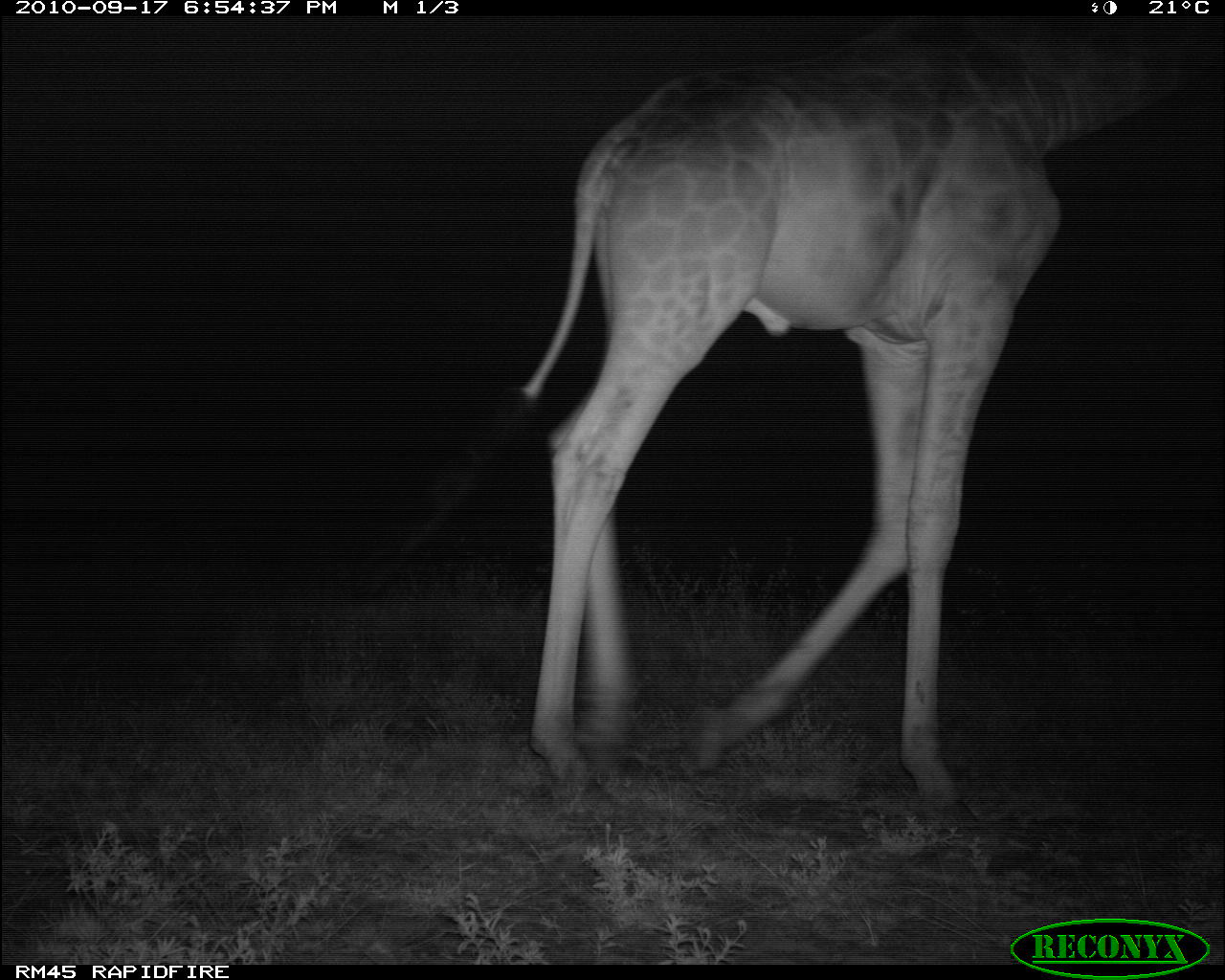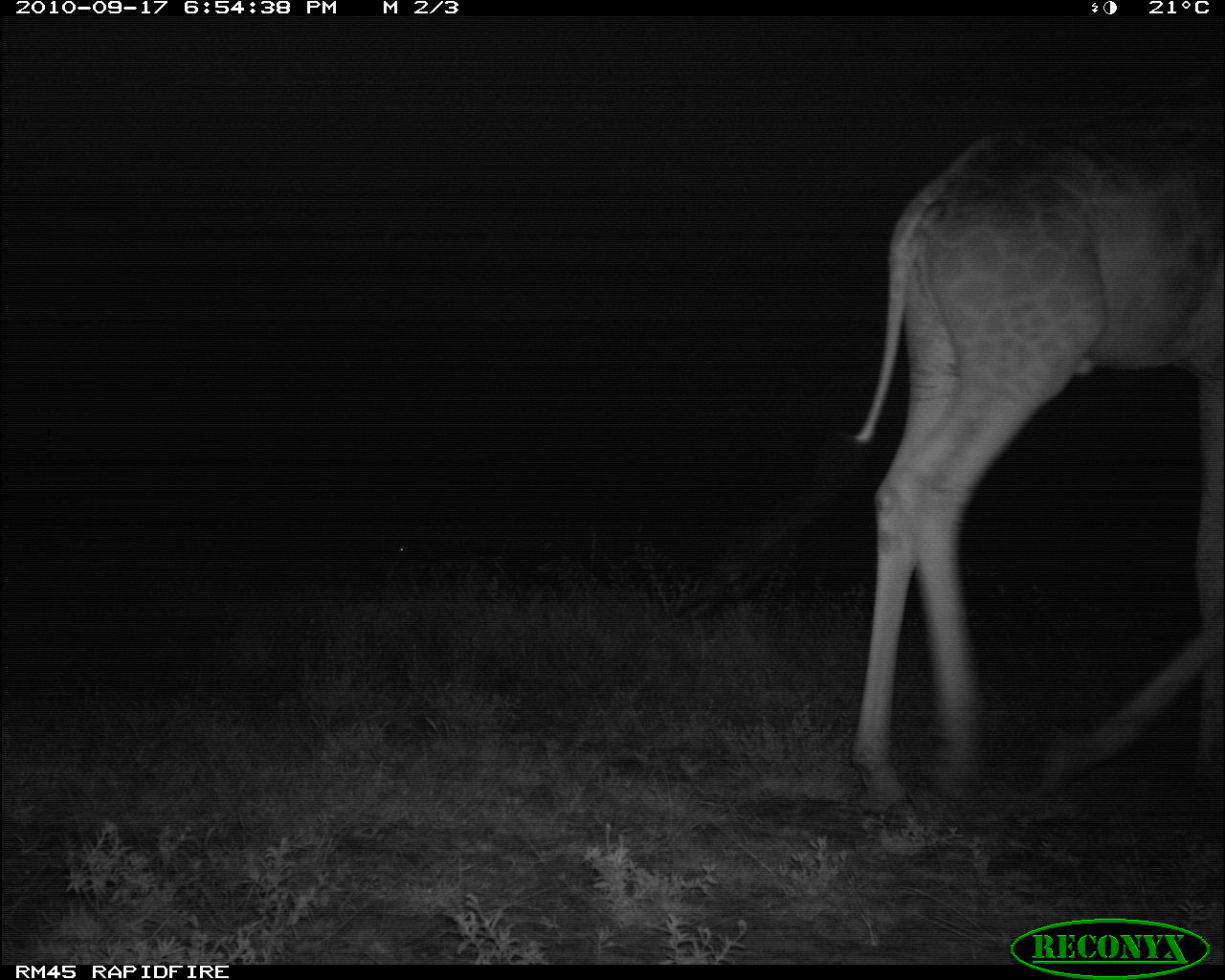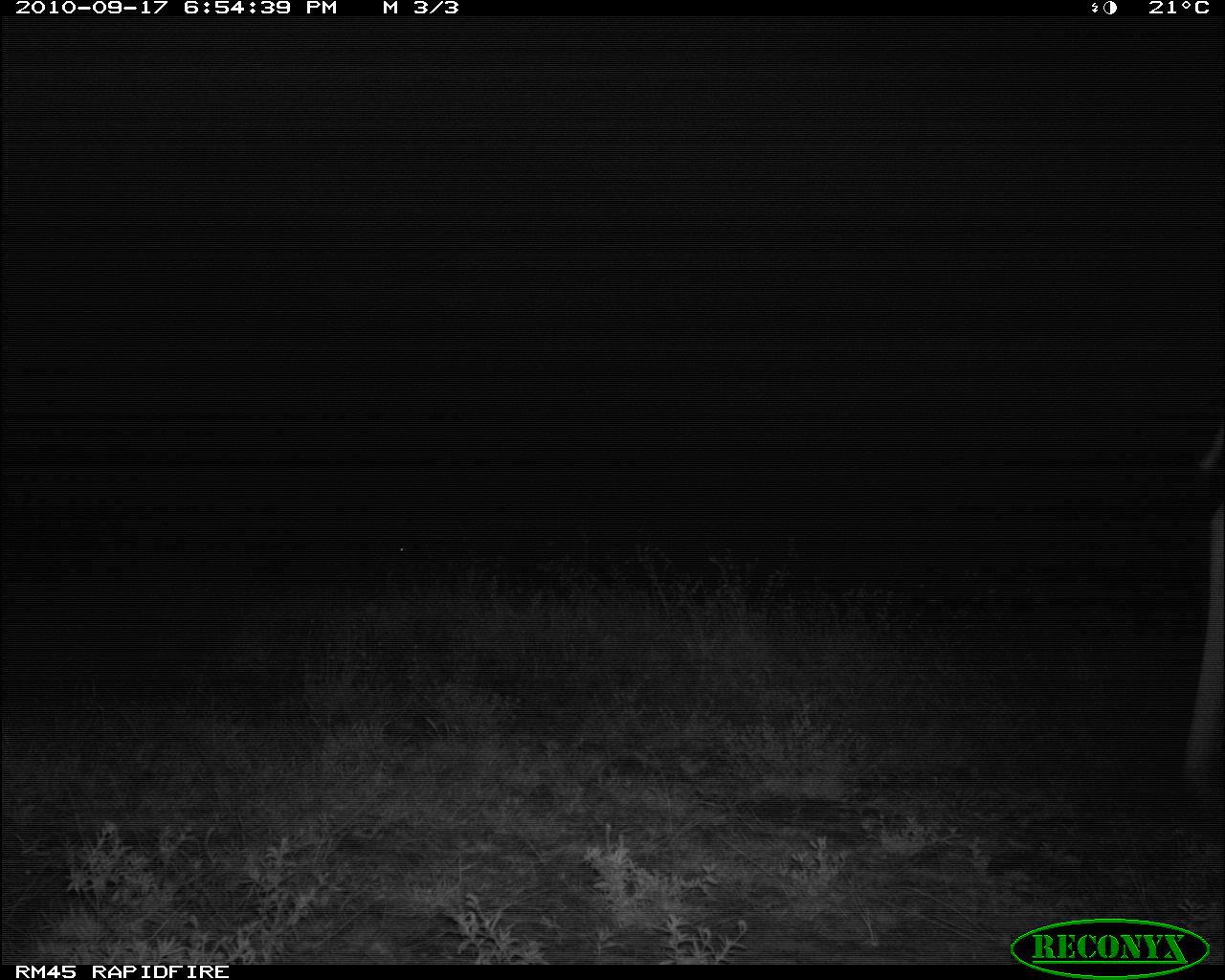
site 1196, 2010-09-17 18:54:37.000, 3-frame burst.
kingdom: Animalia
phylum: Chordata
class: Mammalia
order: Artiodactyla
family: Giraffidae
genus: Giraffa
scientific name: Giraffa camelopardalis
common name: giraffe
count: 1